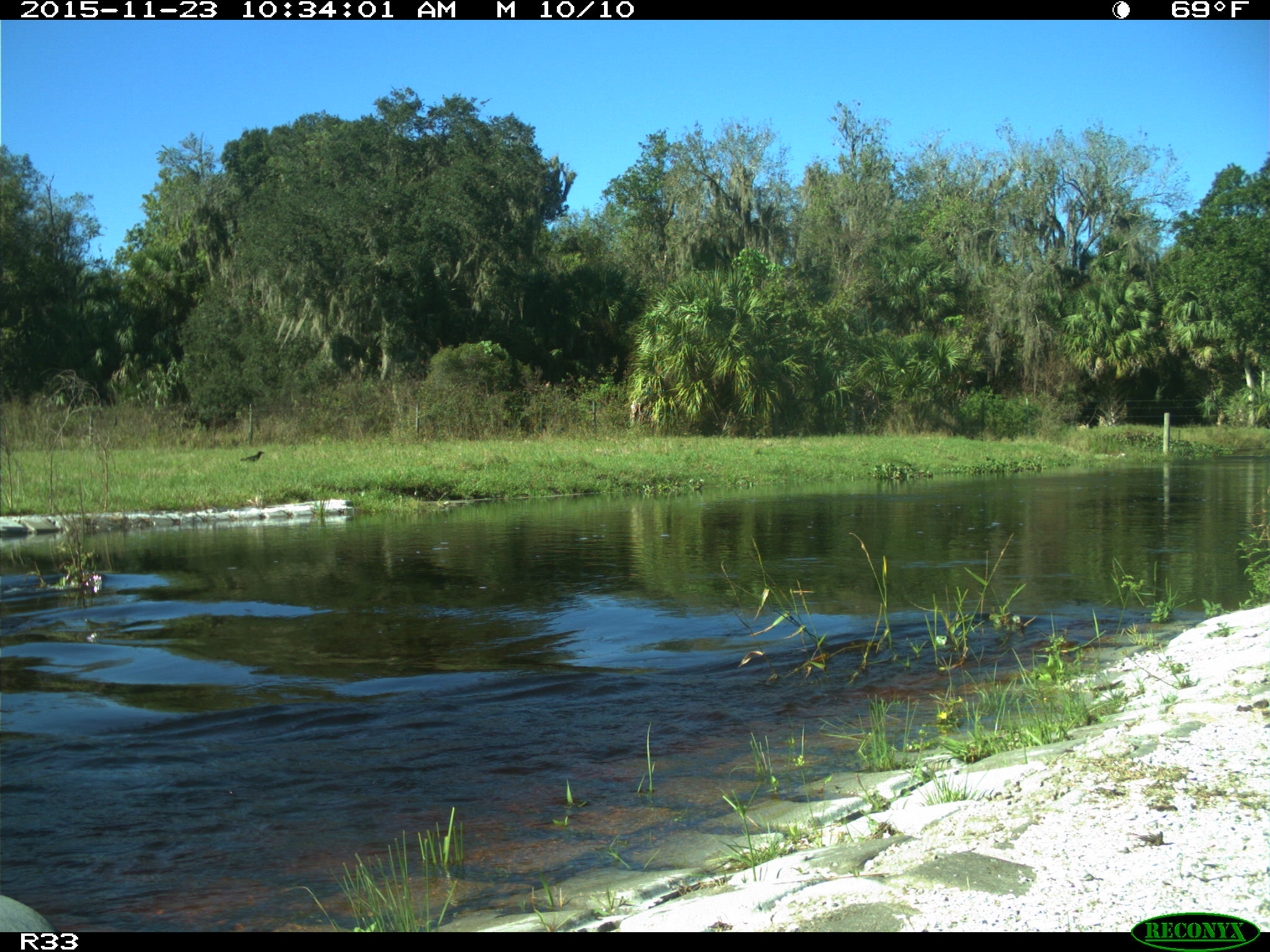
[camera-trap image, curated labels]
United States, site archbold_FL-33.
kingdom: Animalia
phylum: Chordata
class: Aves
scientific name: Aves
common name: birds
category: unidentified bird